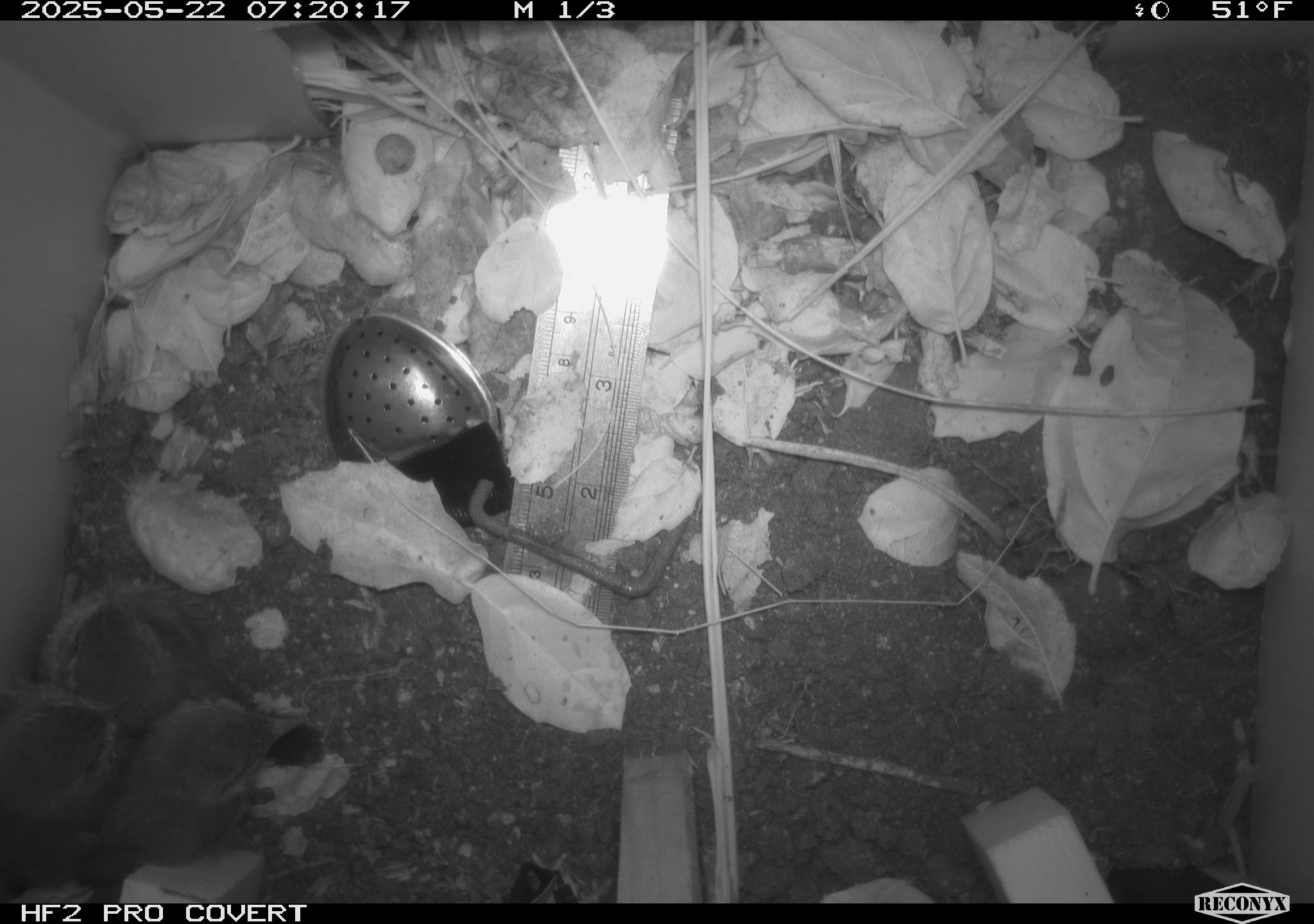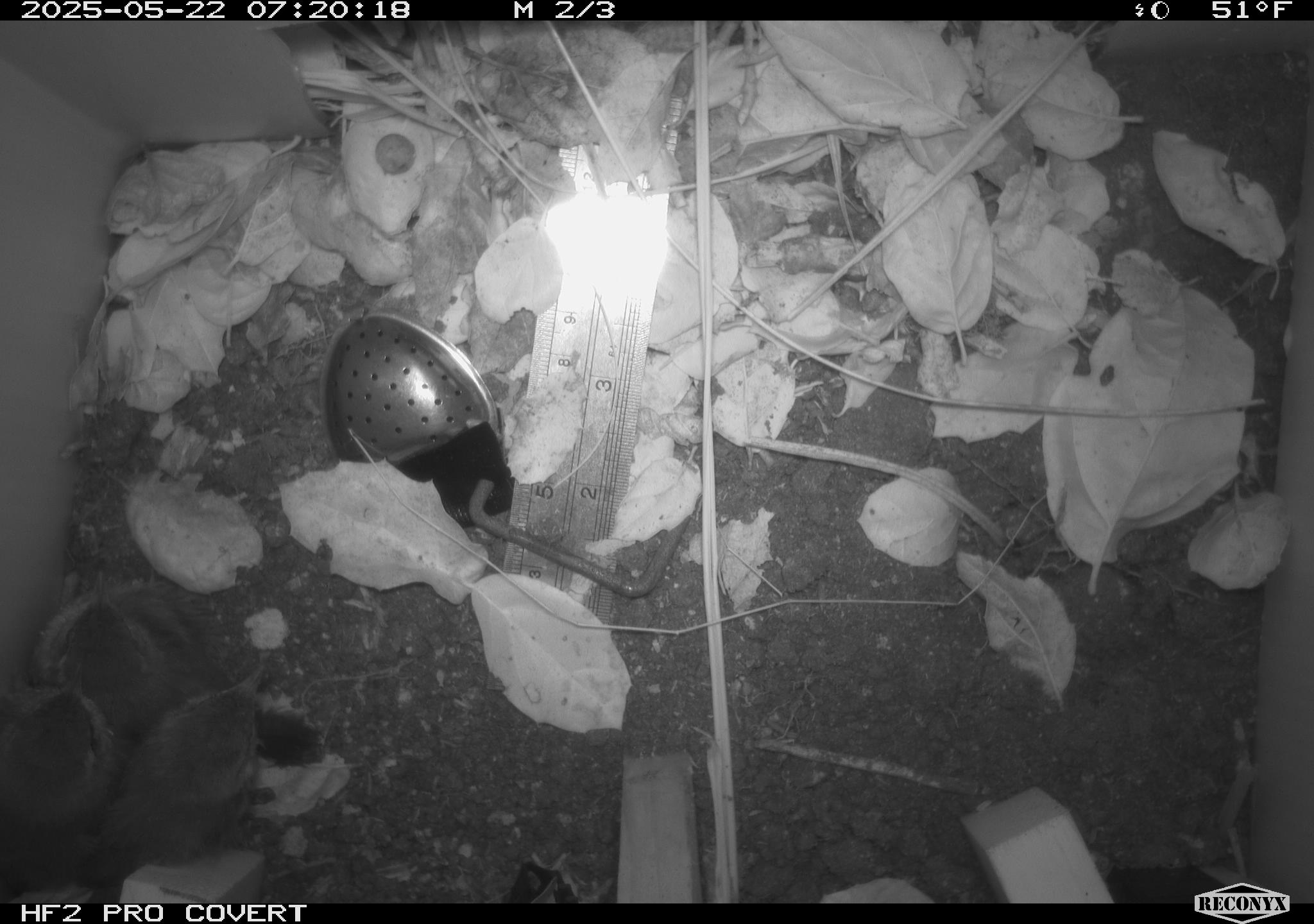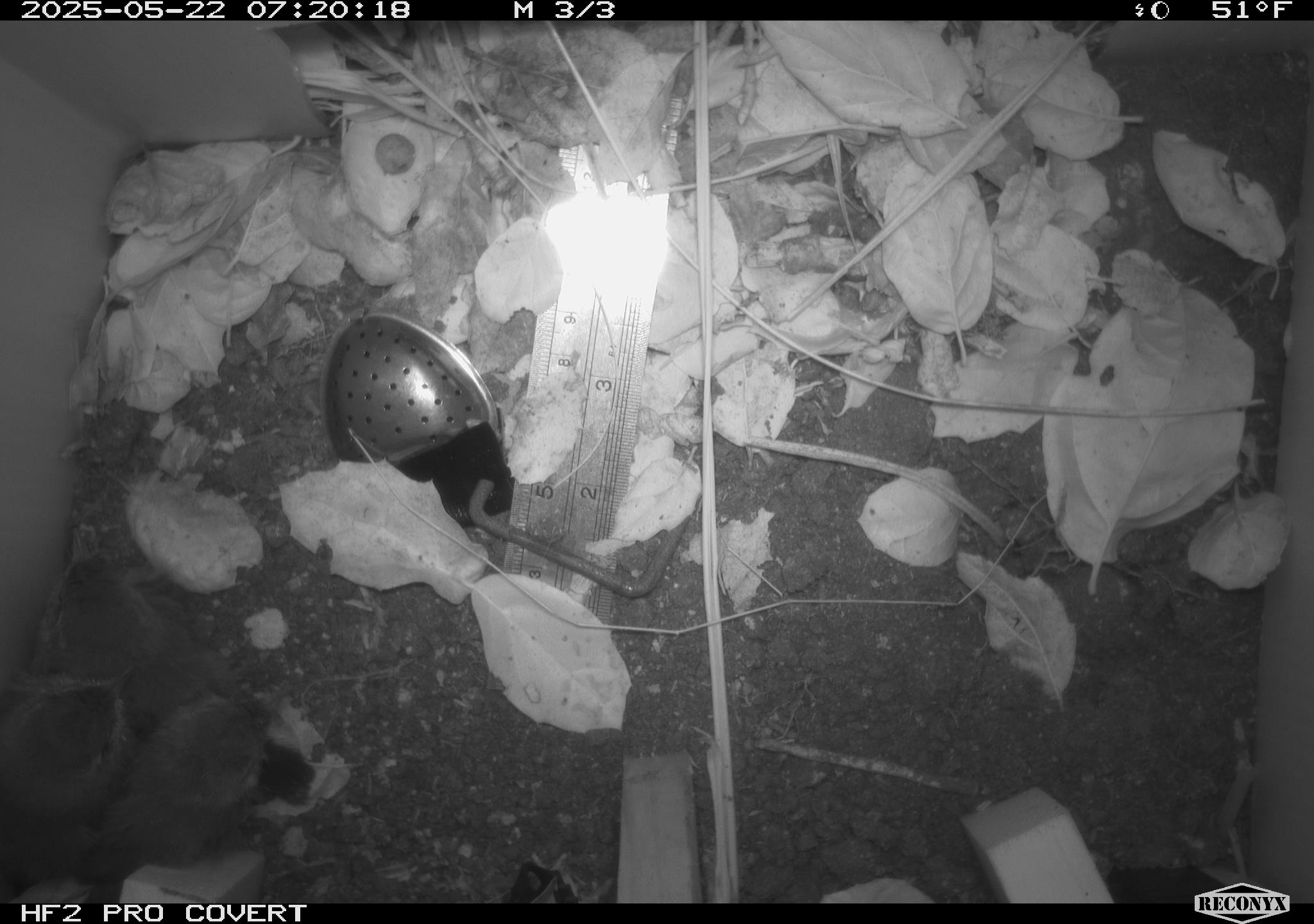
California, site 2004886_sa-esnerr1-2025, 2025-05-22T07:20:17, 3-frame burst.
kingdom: Animalia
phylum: Chordata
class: Aves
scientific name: Aves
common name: bird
Bird (Aves).